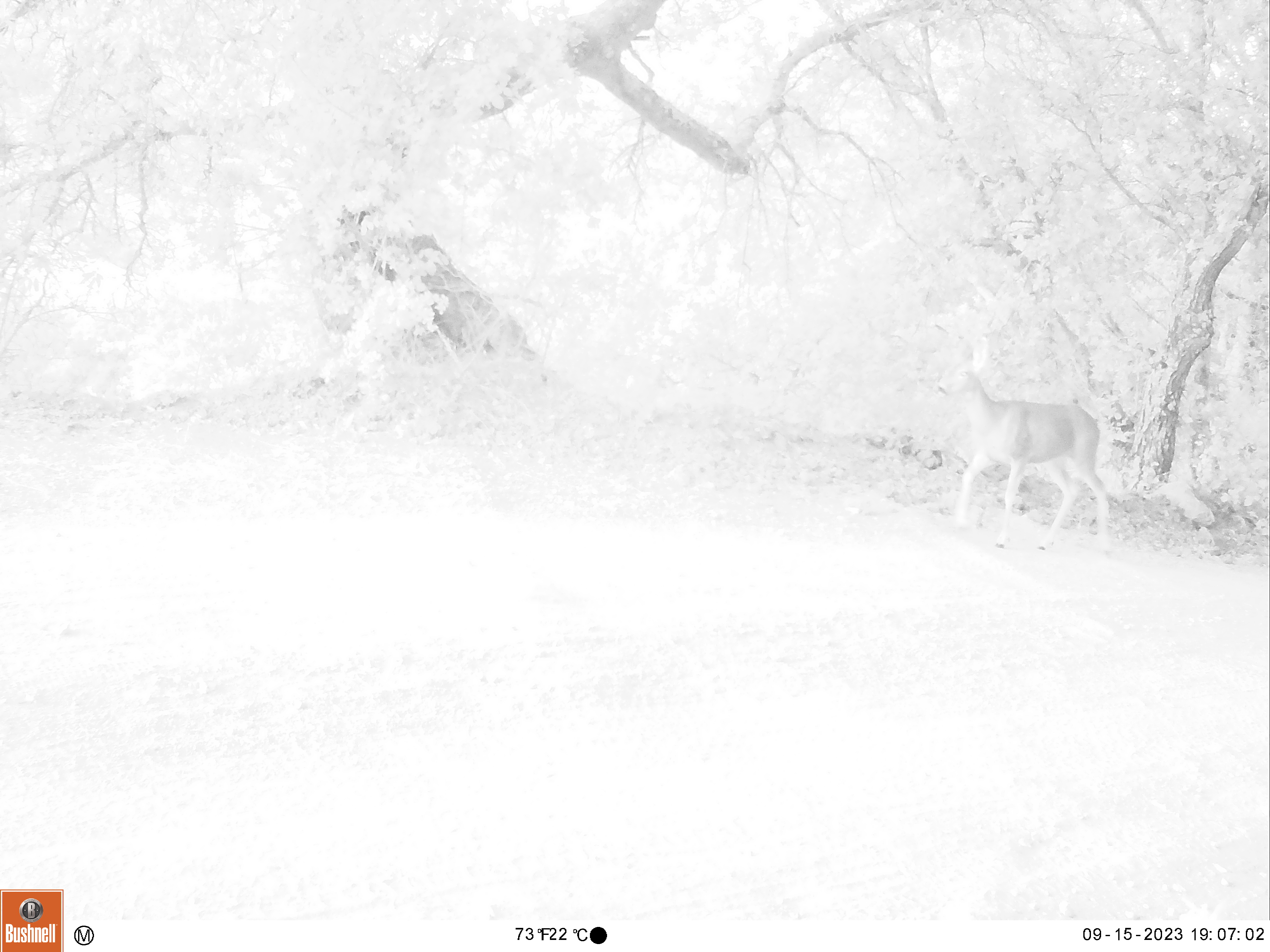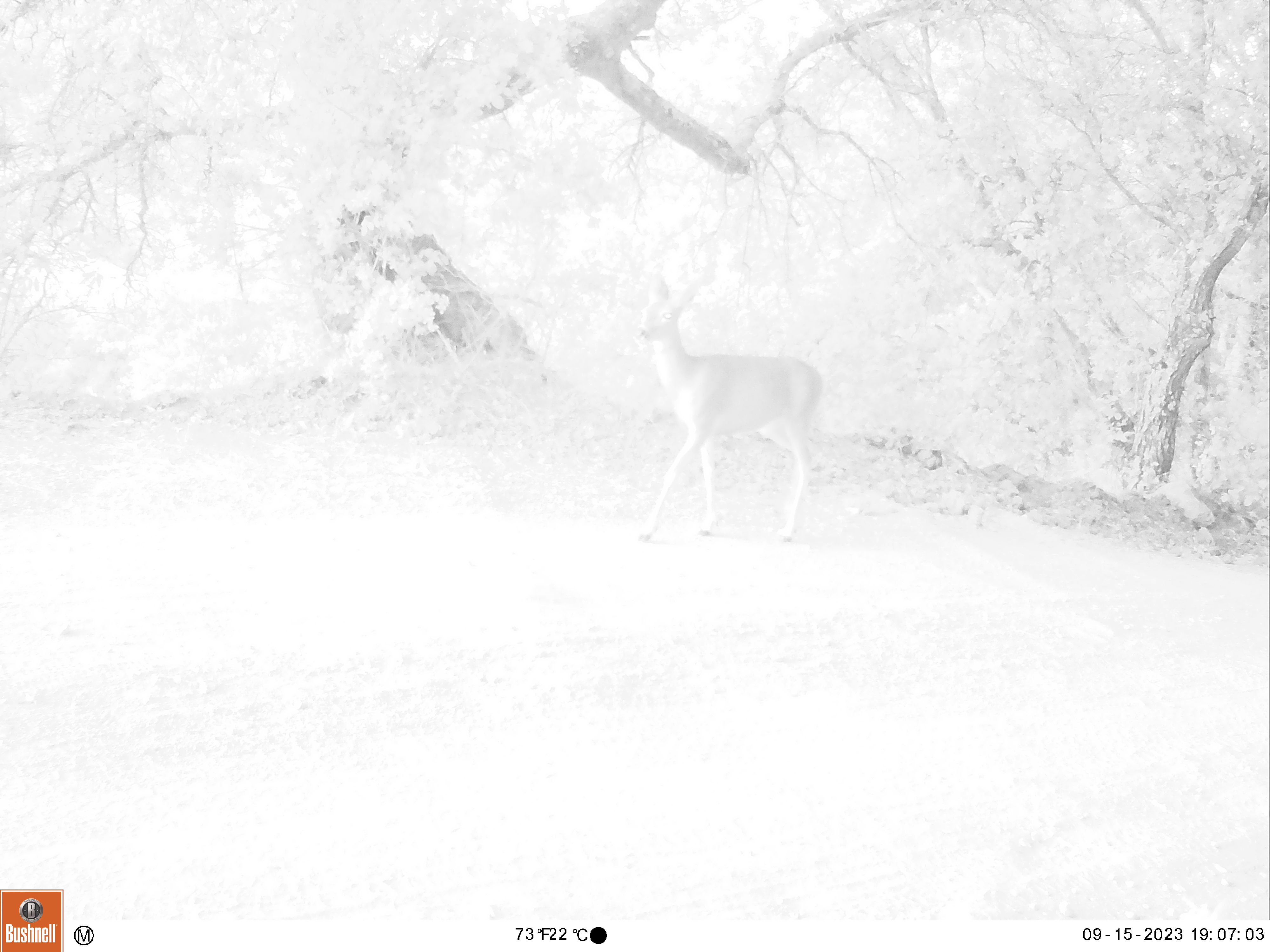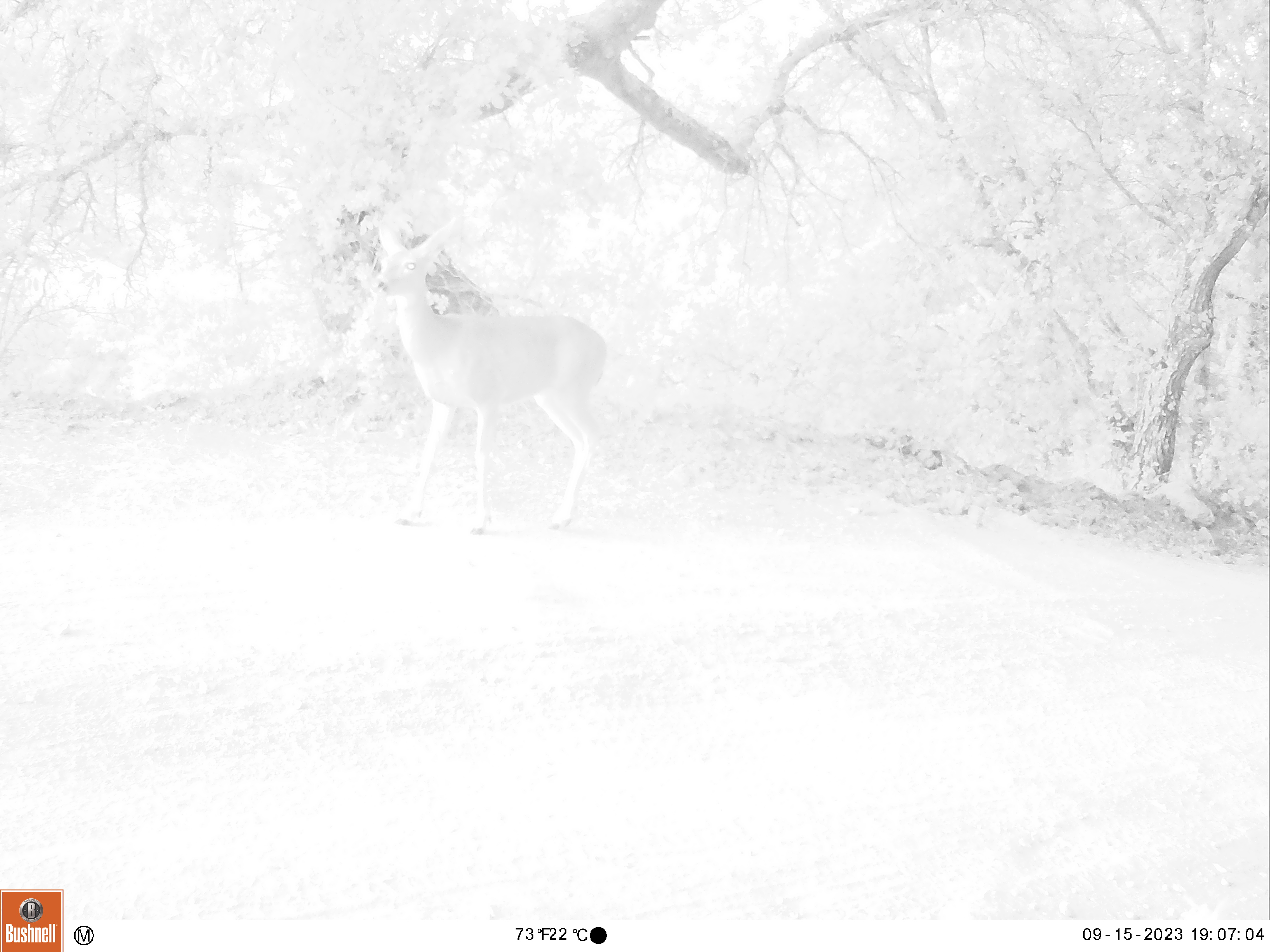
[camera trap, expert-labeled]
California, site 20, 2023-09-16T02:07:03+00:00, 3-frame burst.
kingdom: Animalia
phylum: Chordata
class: Mammalia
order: Artiodactyla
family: Cervidae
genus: Odocoileus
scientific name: Odocoileus hemionus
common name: mule deer